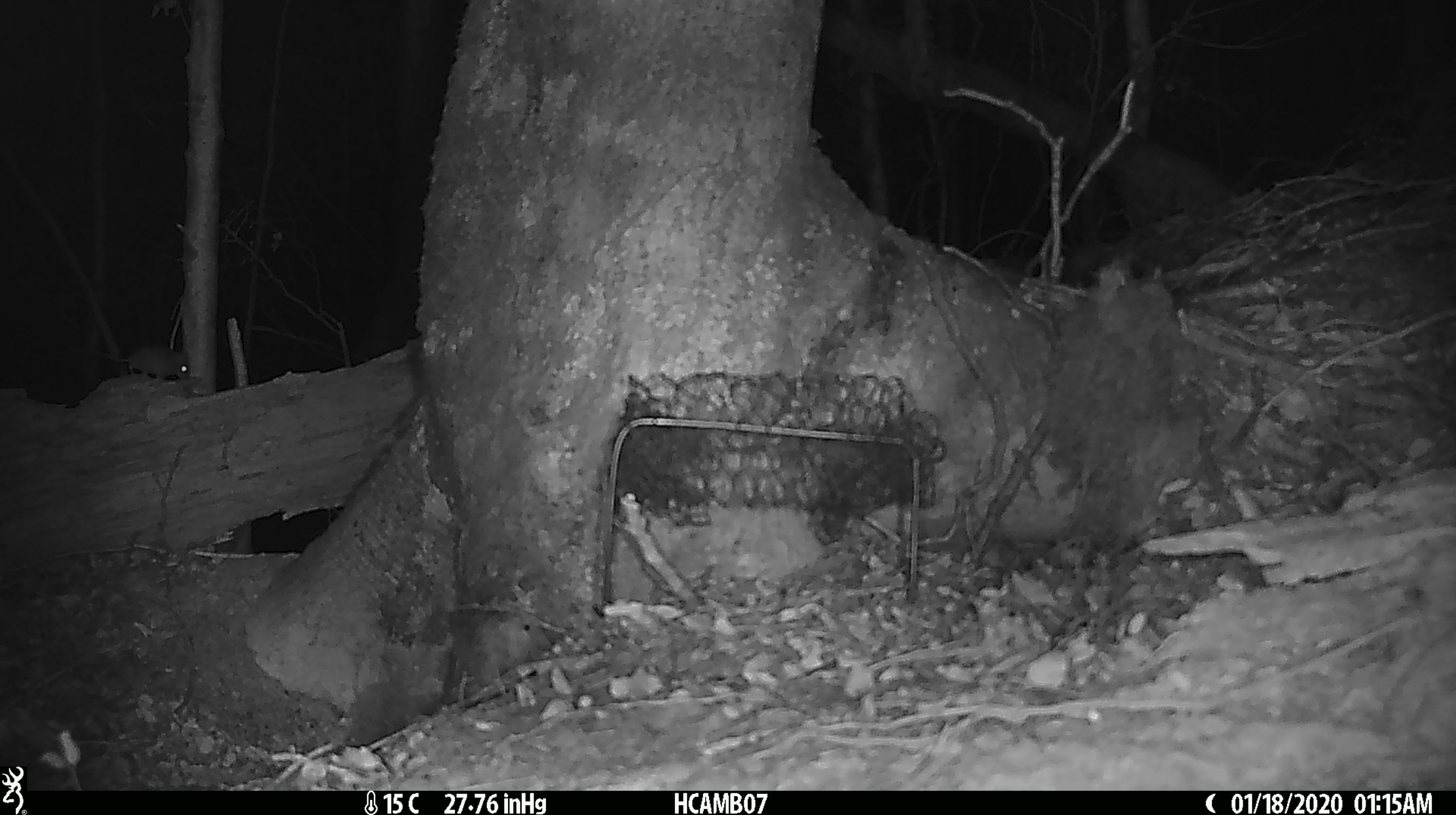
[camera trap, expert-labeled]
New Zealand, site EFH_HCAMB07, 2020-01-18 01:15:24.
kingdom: Animalia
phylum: Chordata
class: Mammalia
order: Rodentia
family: Muridae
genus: Mus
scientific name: Mus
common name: mouse